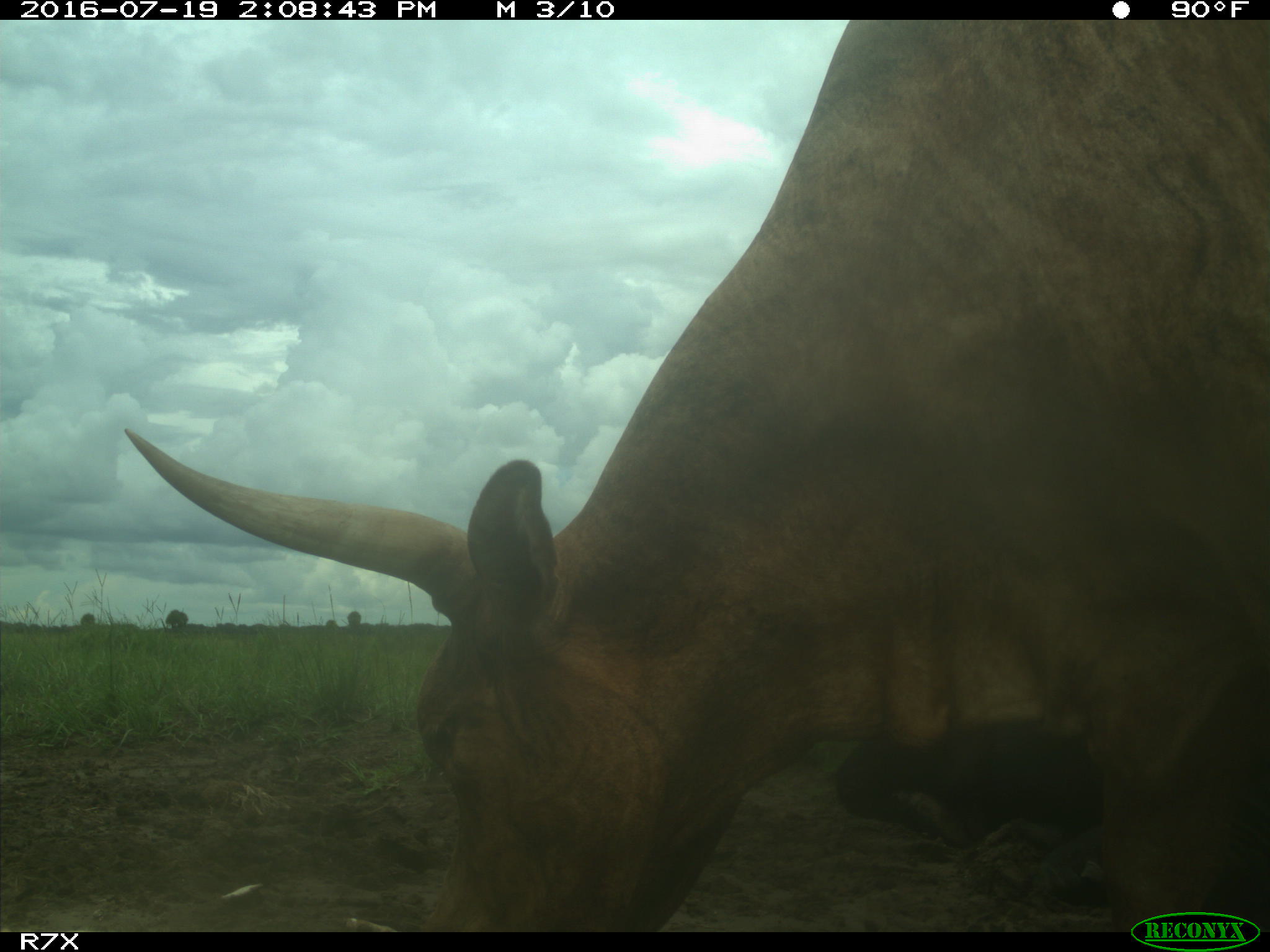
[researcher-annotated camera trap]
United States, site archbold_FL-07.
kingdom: Animalia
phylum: Chordata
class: Mammalia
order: Artiodactyla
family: Bovidae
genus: Bos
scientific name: Bos taurus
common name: domestic cow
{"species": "Bos taurus (domestic cow)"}